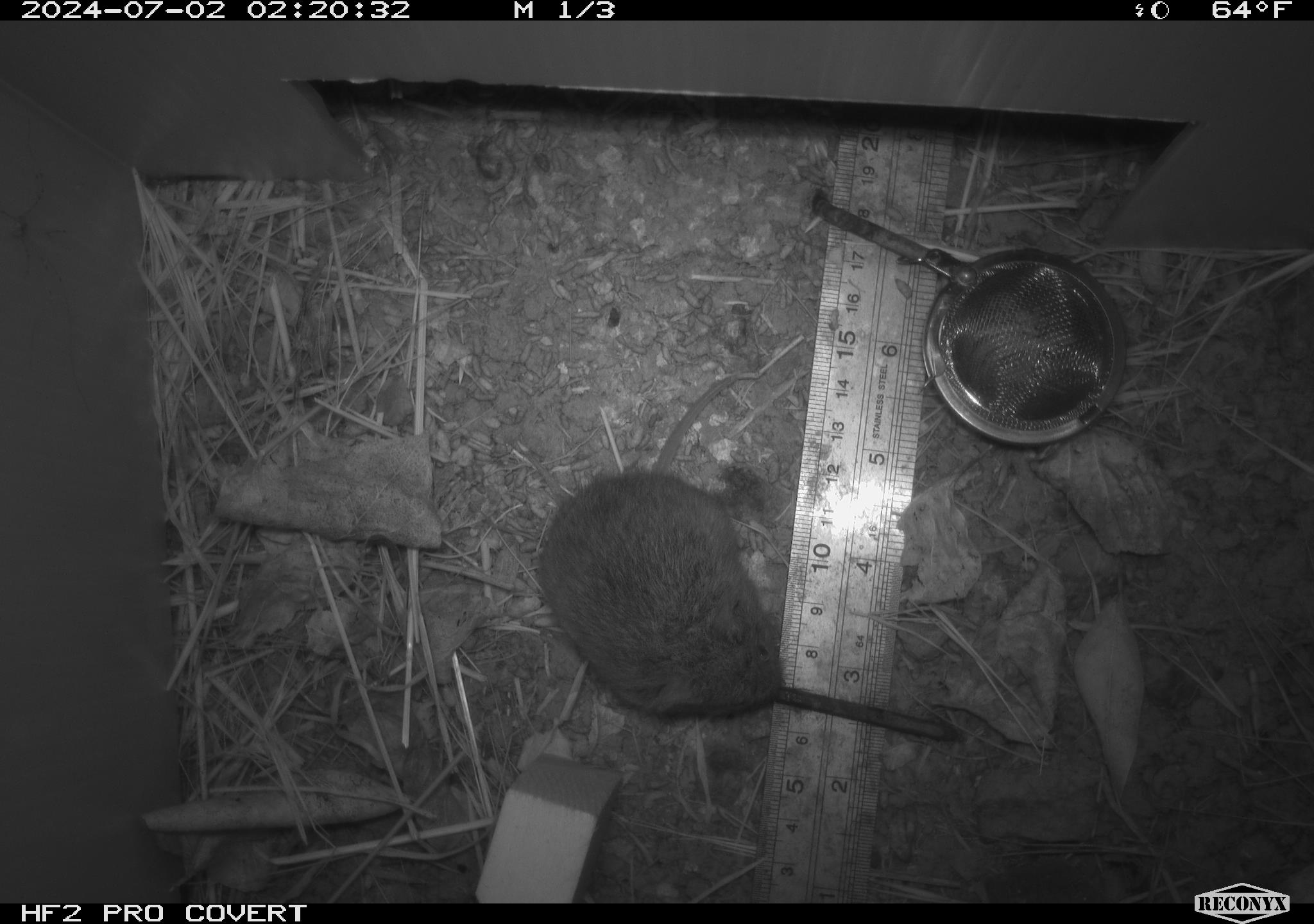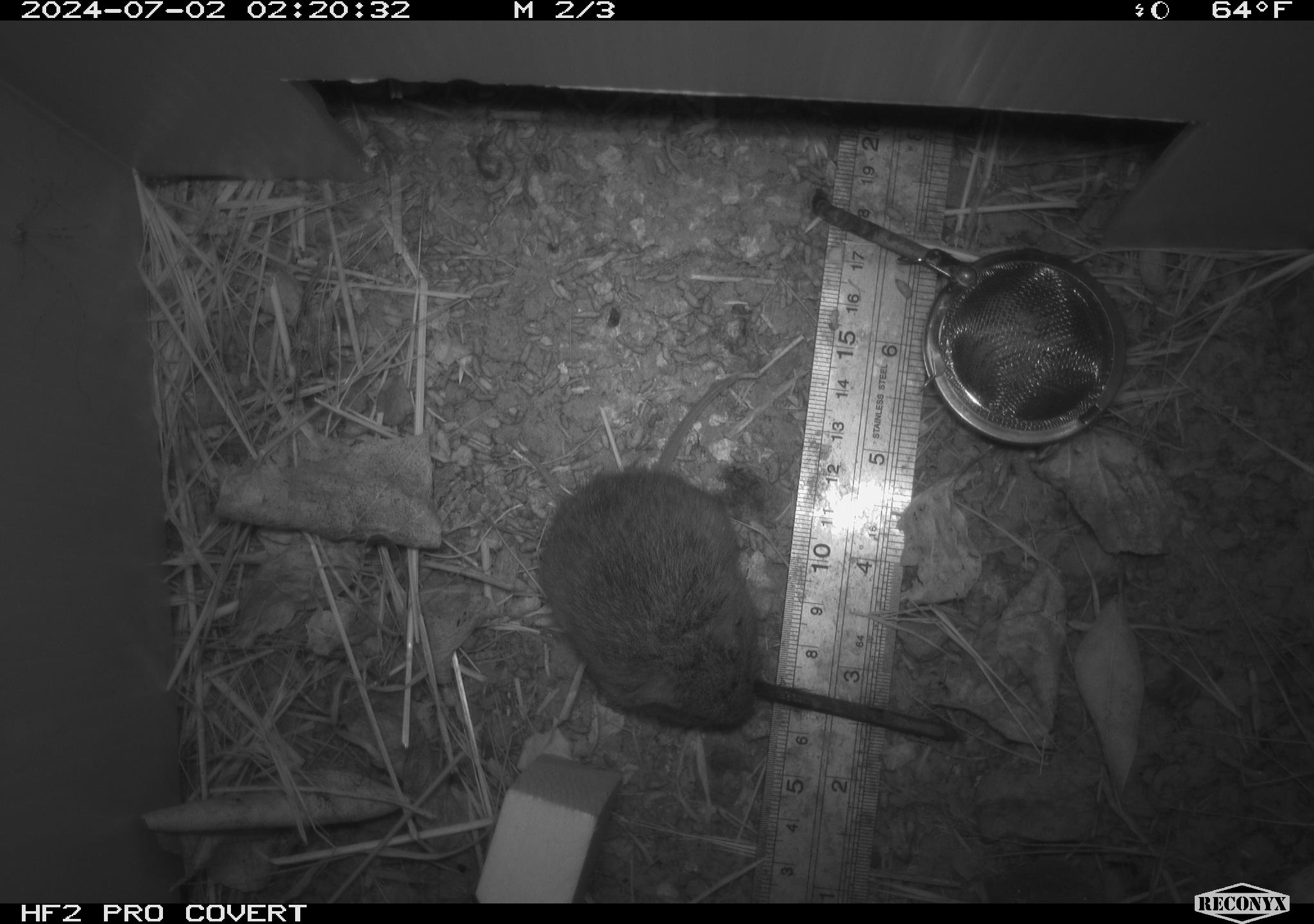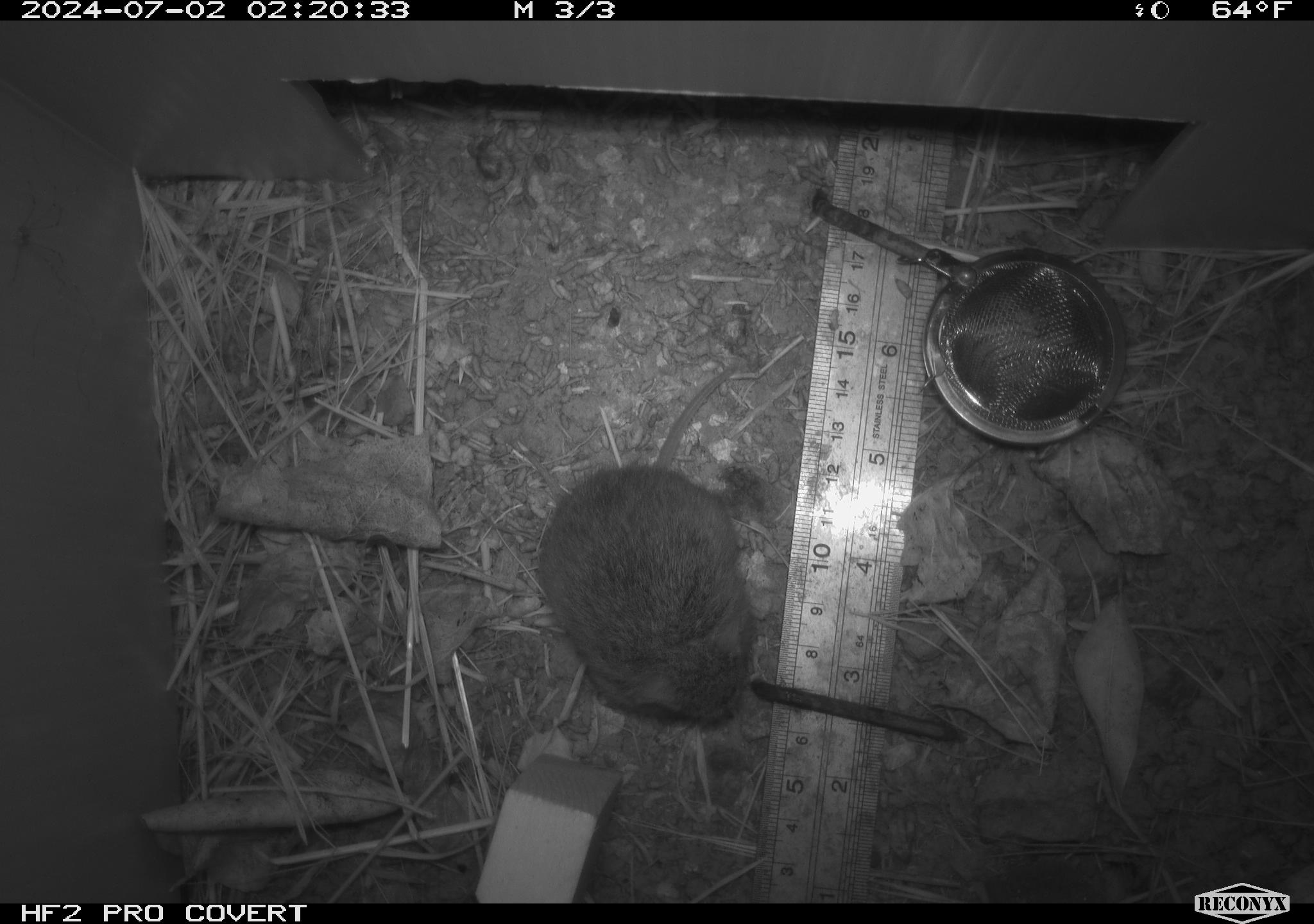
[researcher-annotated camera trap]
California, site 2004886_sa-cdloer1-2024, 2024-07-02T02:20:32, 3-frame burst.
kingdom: Animalia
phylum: Chordata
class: Mammalia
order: Rodentia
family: Cricetidae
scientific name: Arvicolinae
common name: voles, lemmings, and muskrats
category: arvicolinae subfamily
Arvicolinae subfamily (voles, lemmings, and muskrats) (Arvicolinae).